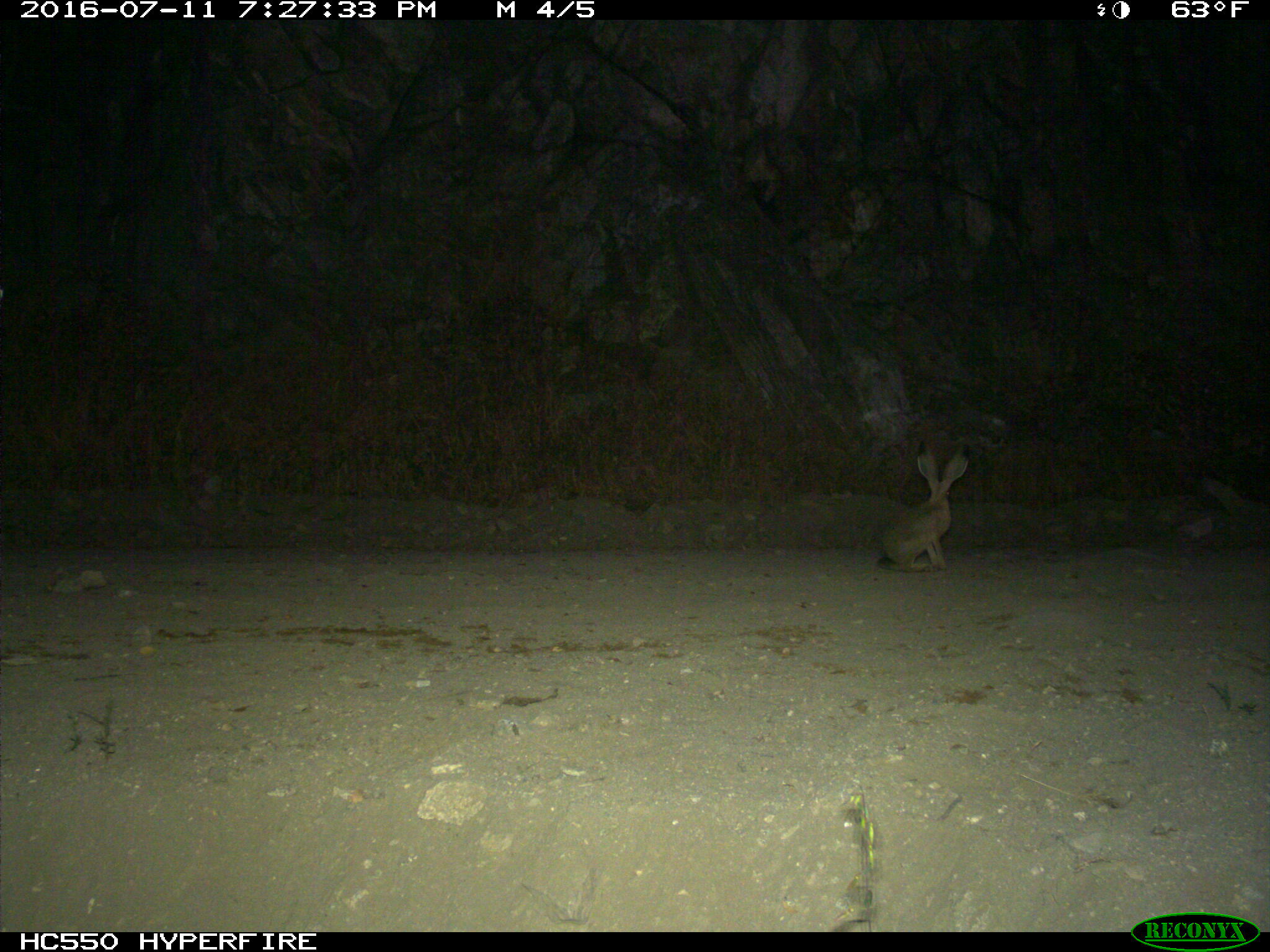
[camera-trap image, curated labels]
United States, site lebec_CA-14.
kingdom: Animalia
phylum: Chordata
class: Mammalia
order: Lagomorpha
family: Leporidae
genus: Lepus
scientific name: Lepus californicus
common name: black-tailed jackrabbit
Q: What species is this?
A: Lepus californicus (black-tailed jackrabbit).